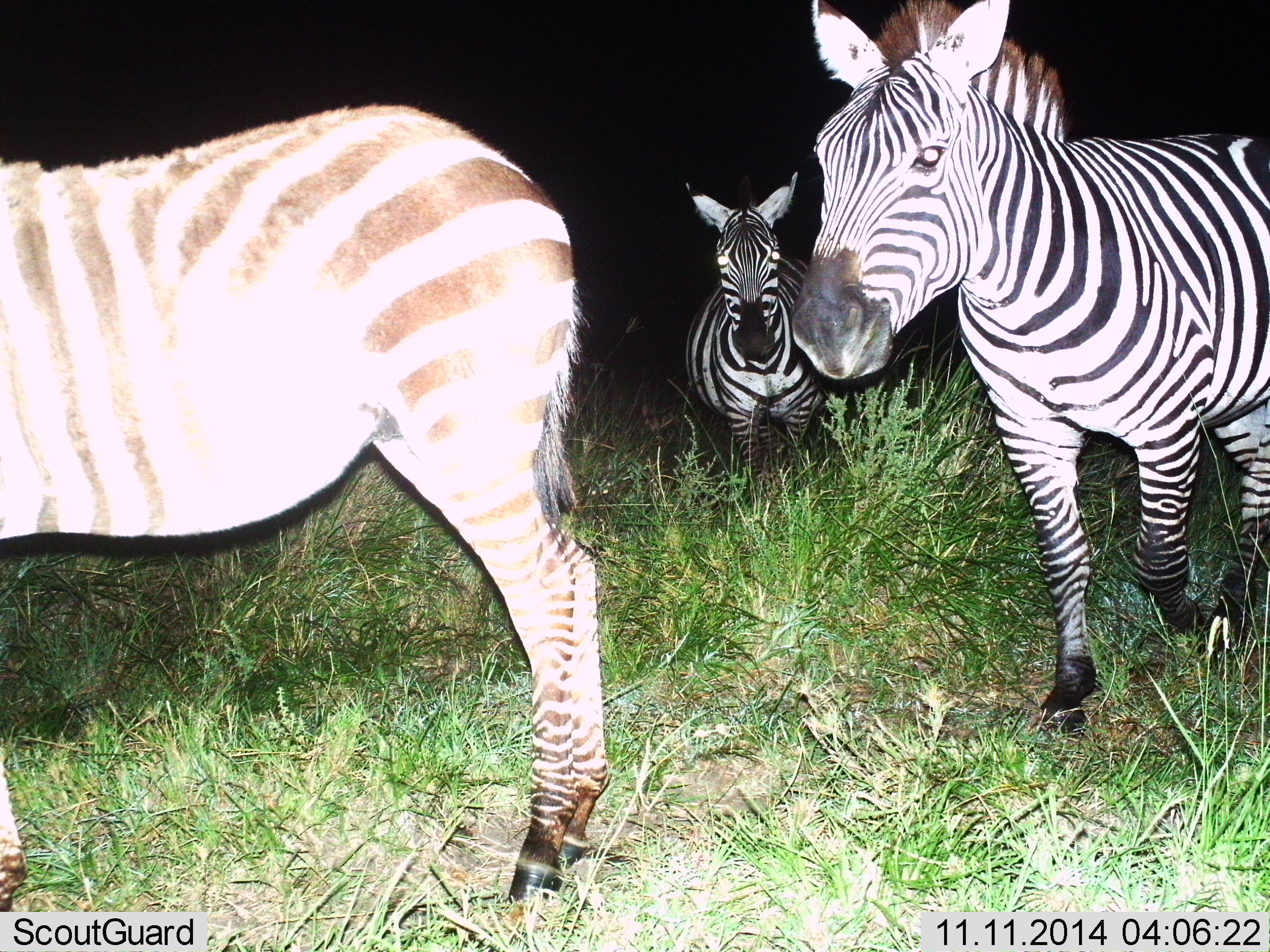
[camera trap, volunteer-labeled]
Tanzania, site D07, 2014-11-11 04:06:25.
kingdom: Animalia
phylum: Chordata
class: Mammalia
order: Perissodactyla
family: Equidae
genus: Equus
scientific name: Equus quagga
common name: plains zebra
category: zebra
Zebra (plains zebra) (Equus quagga), count 3. Behavior (volunteer vote fractions): standing 70%, resting 0%, moving 50%, interacting 0%. Young present (vote fraction): 0%. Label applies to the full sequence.